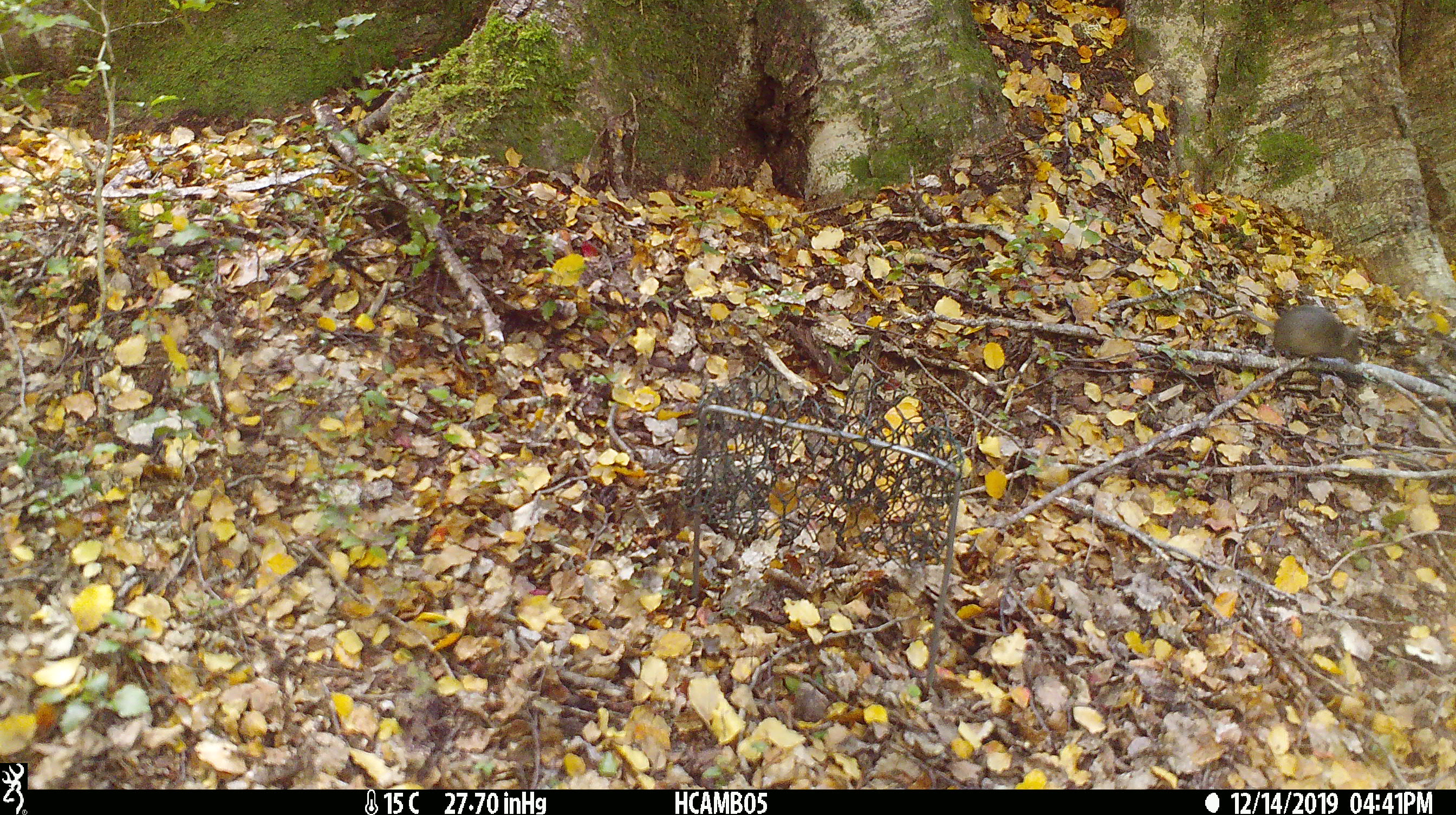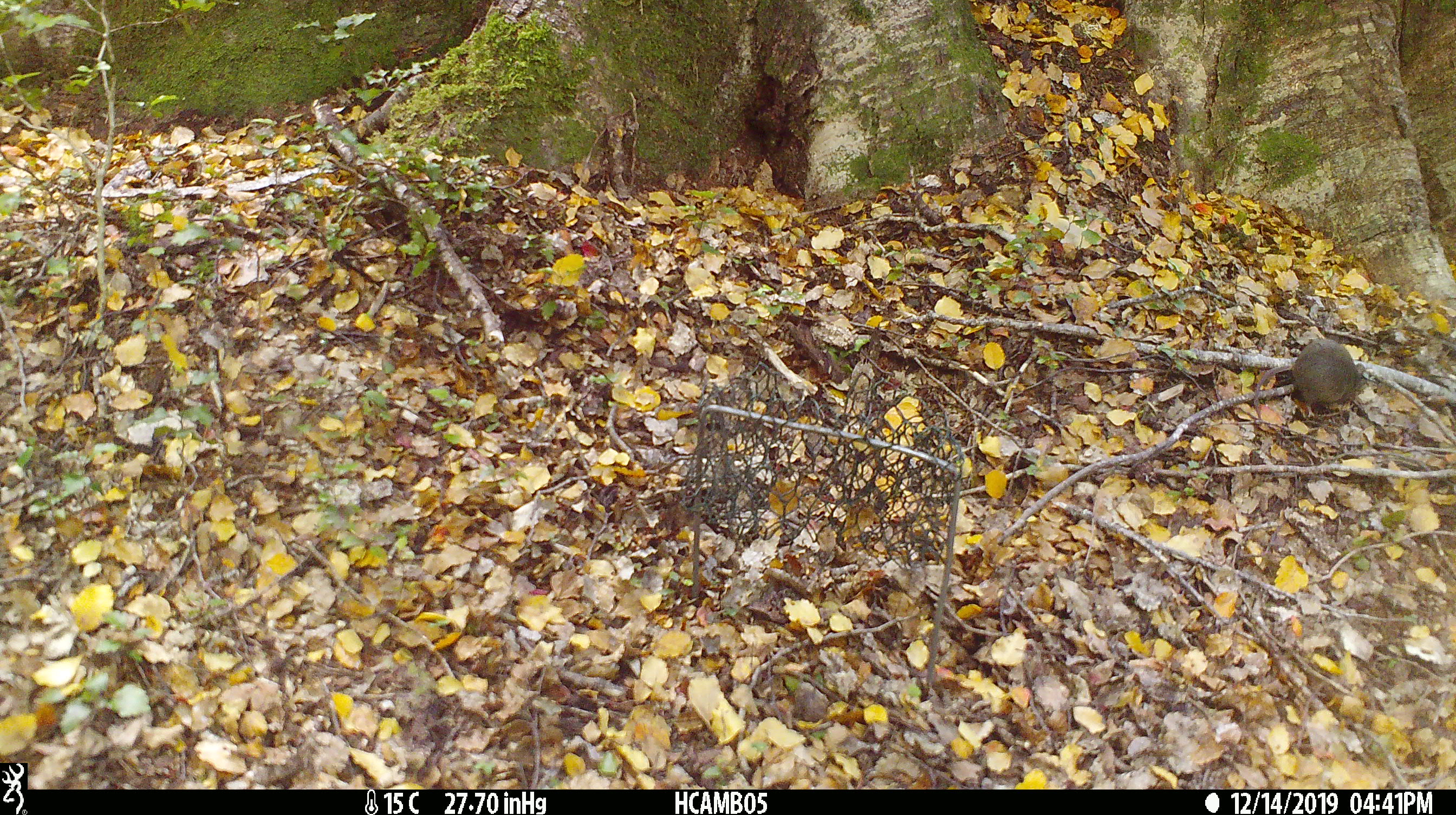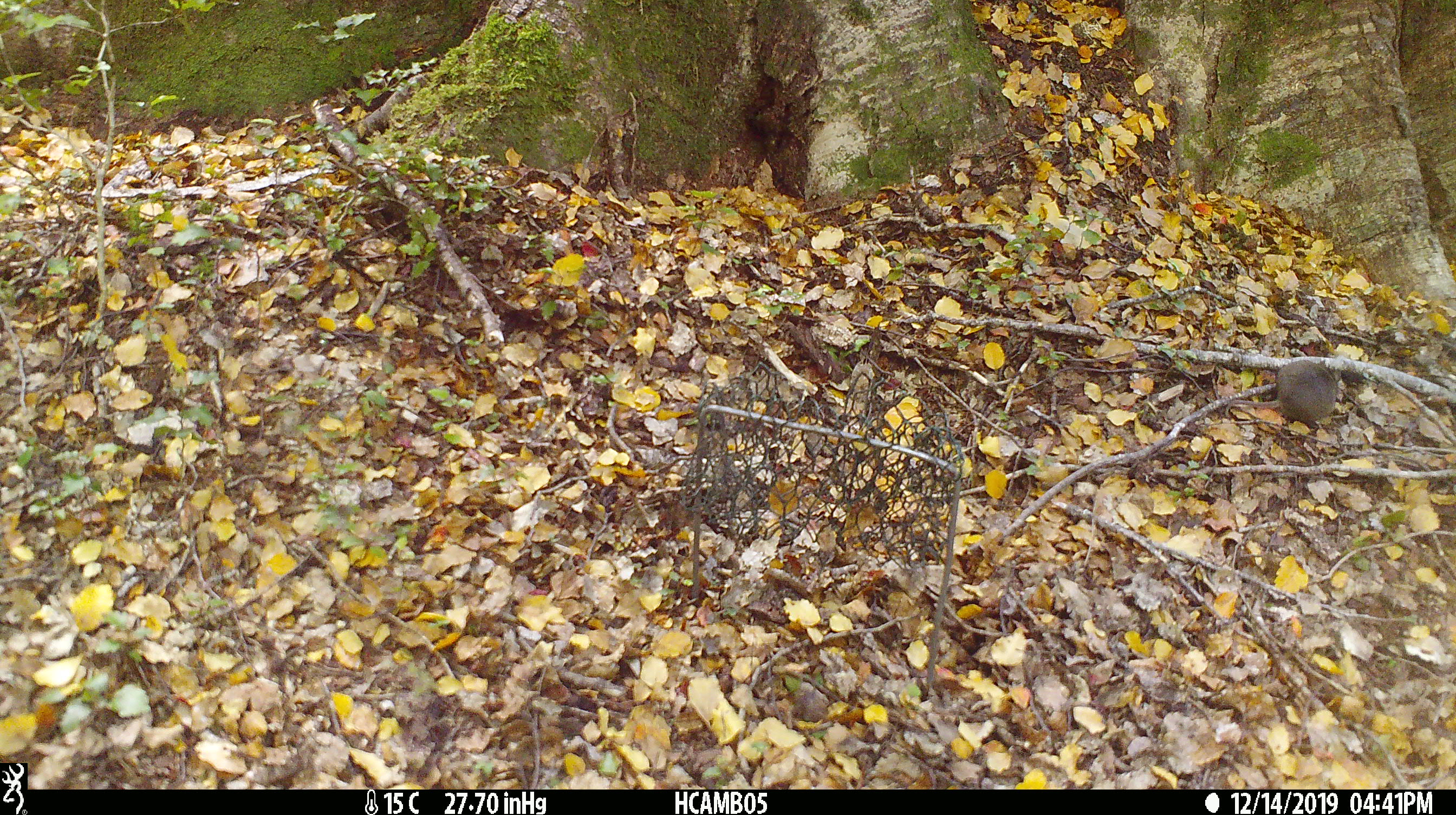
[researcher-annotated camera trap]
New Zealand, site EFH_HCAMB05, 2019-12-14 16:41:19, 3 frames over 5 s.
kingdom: Animalia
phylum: Chordata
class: Mammalia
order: Rodentia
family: Muridae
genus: Mus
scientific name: Mus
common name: mouse